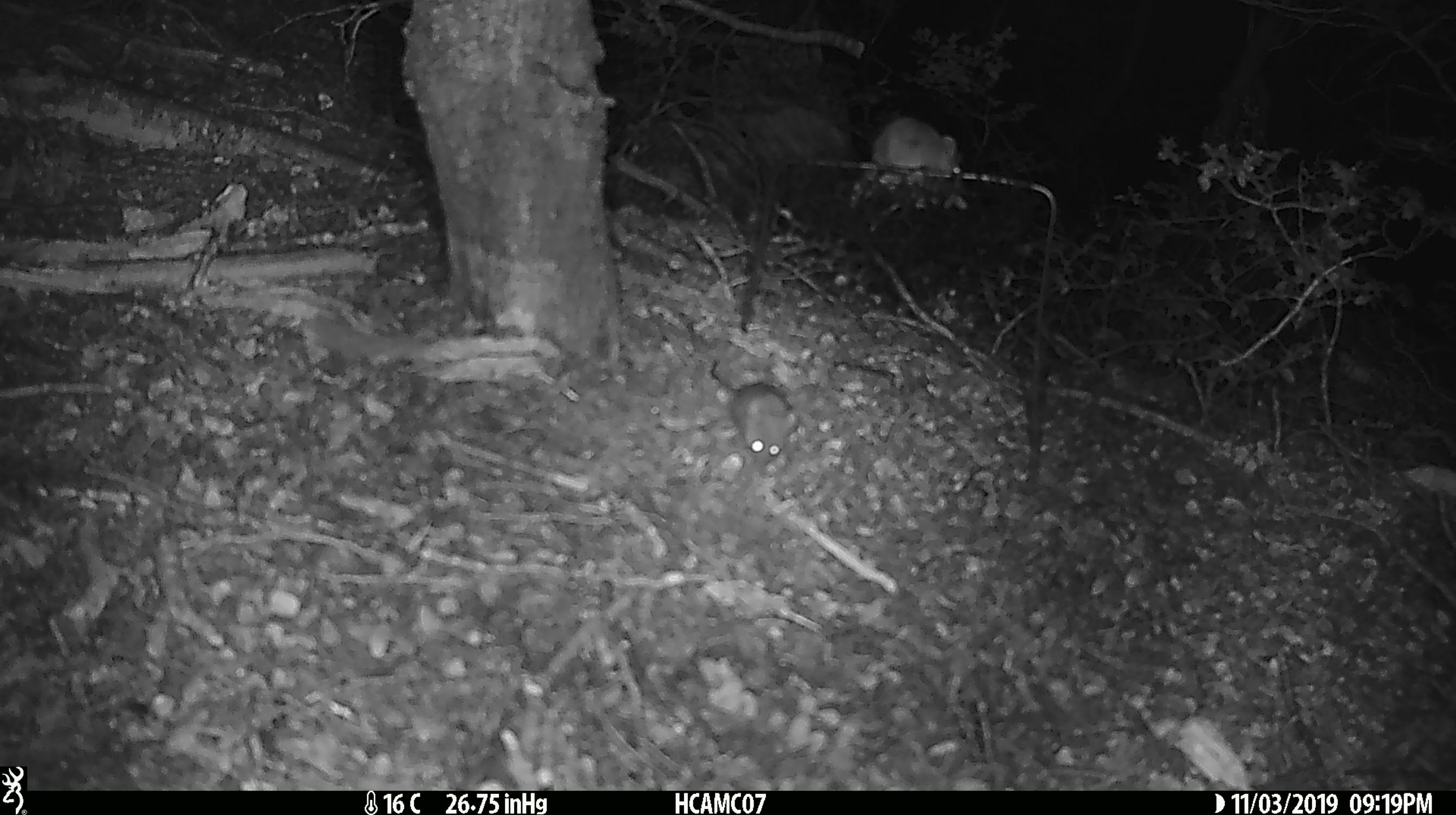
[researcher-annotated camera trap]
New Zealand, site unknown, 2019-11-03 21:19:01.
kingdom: Animalia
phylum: Chordata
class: Mammalia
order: Rodentia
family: Muridae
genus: Mus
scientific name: Mus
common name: mouse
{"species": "mouse (Mus)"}